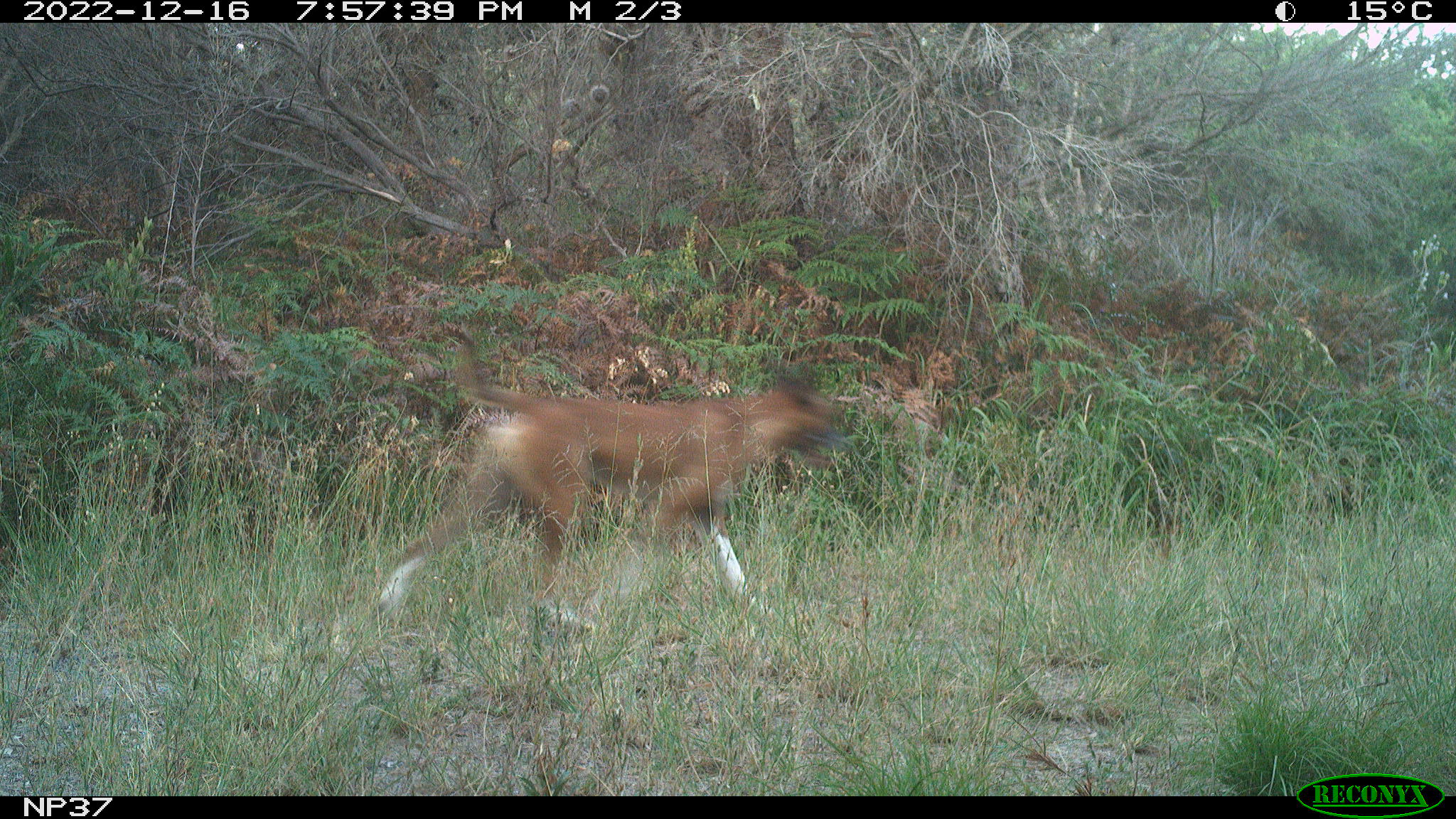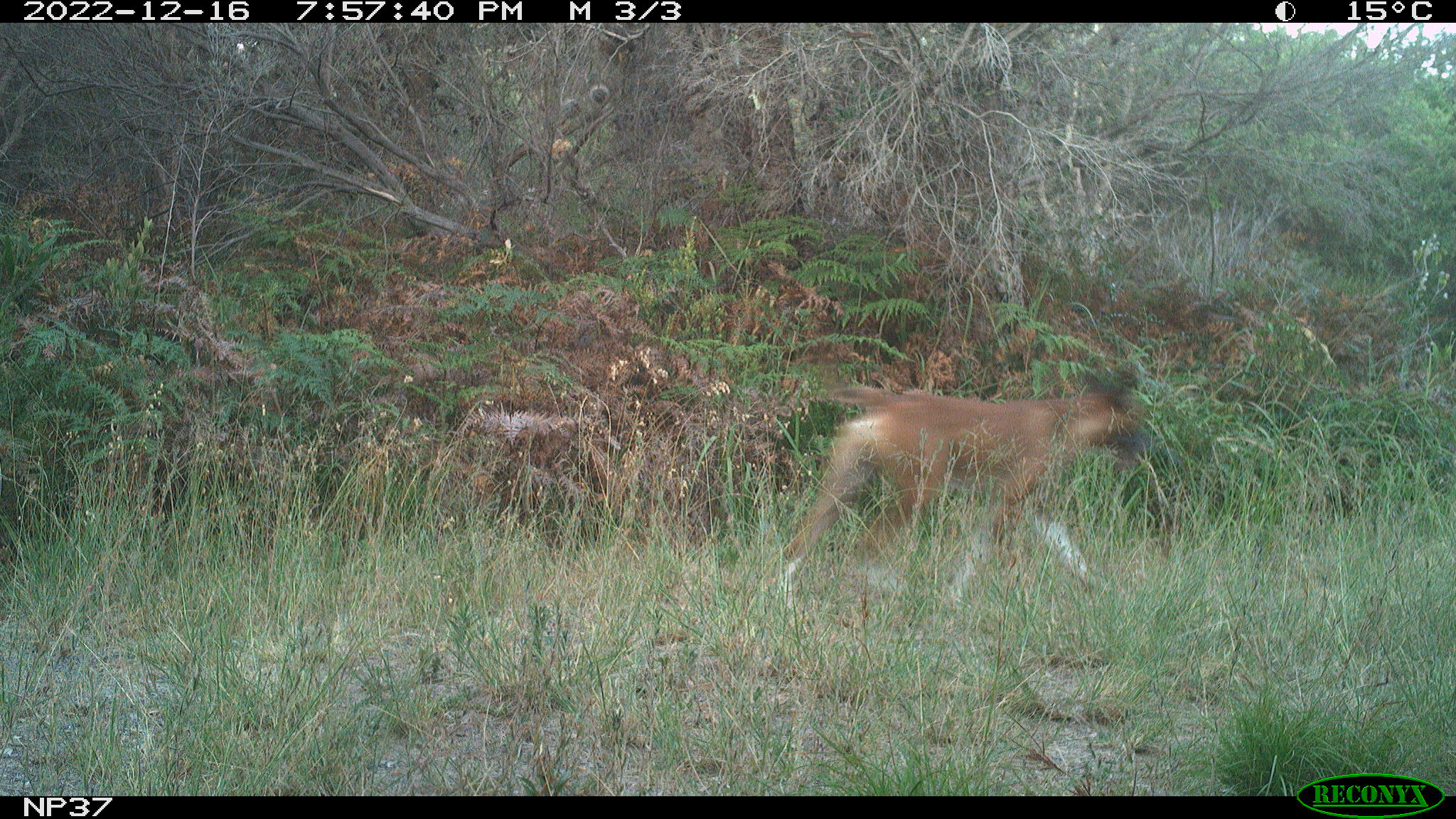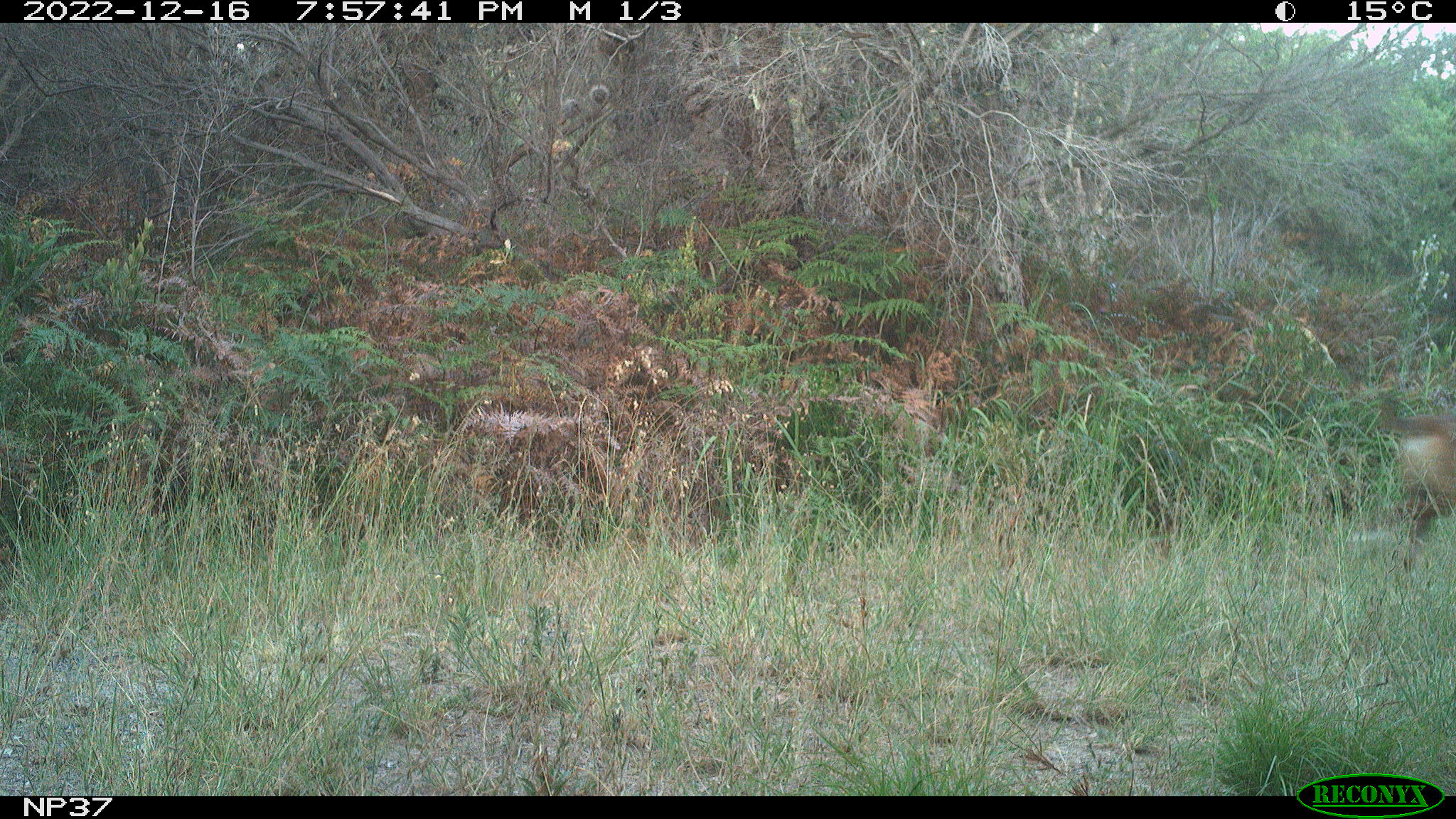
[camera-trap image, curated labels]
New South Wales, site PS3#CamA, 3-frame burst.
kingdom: Animalia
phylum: Chordata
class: Mammalia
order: Carnivora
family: Canidae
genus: Canis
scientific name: Canis familiaris dingo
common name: dingo